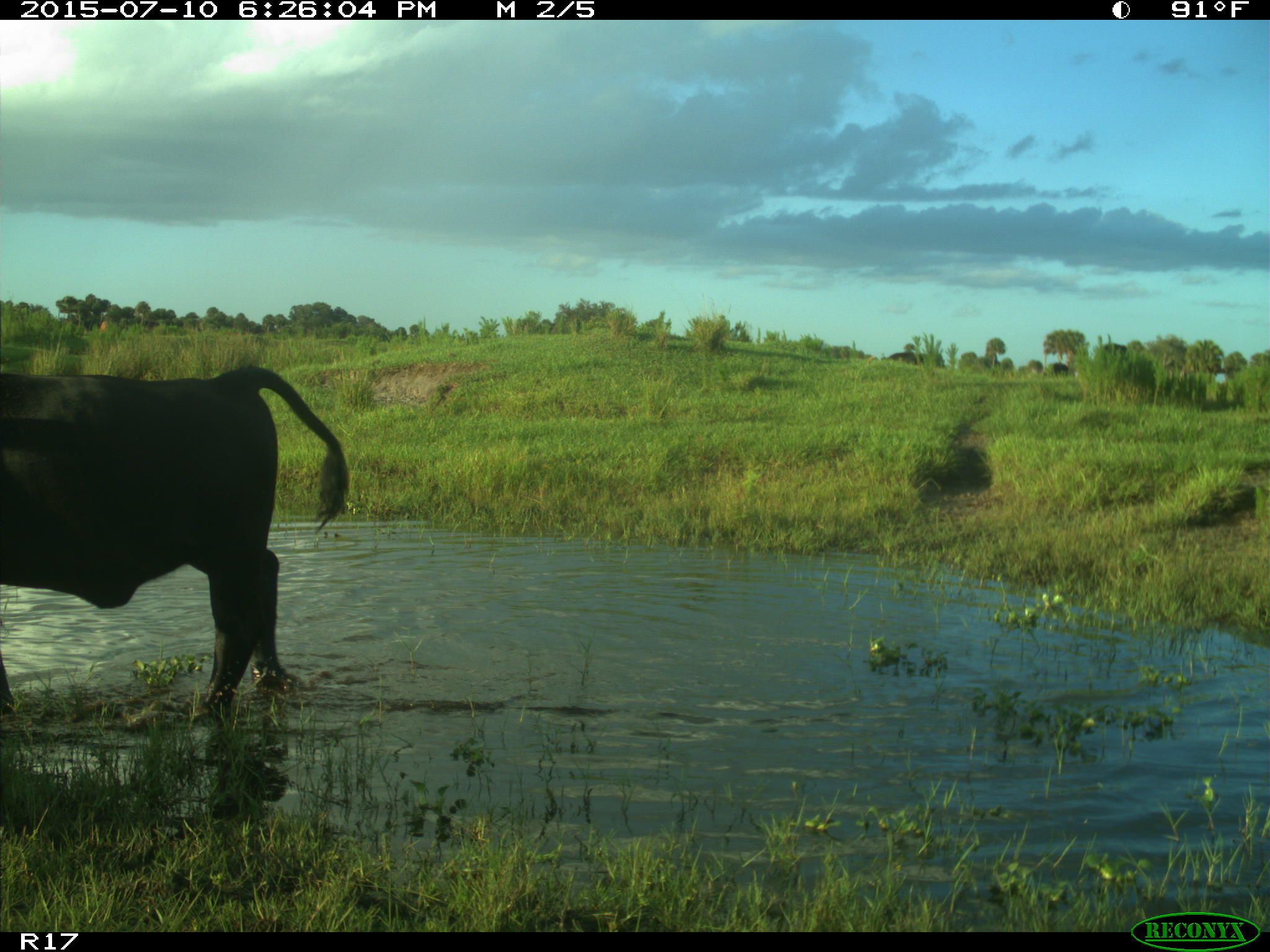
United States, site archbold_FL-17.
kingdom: Animalia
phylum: Chordata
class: Mammalia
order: Artiodactyla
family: Bovidae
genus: Bos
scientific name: Bos taurus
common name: domestic cow